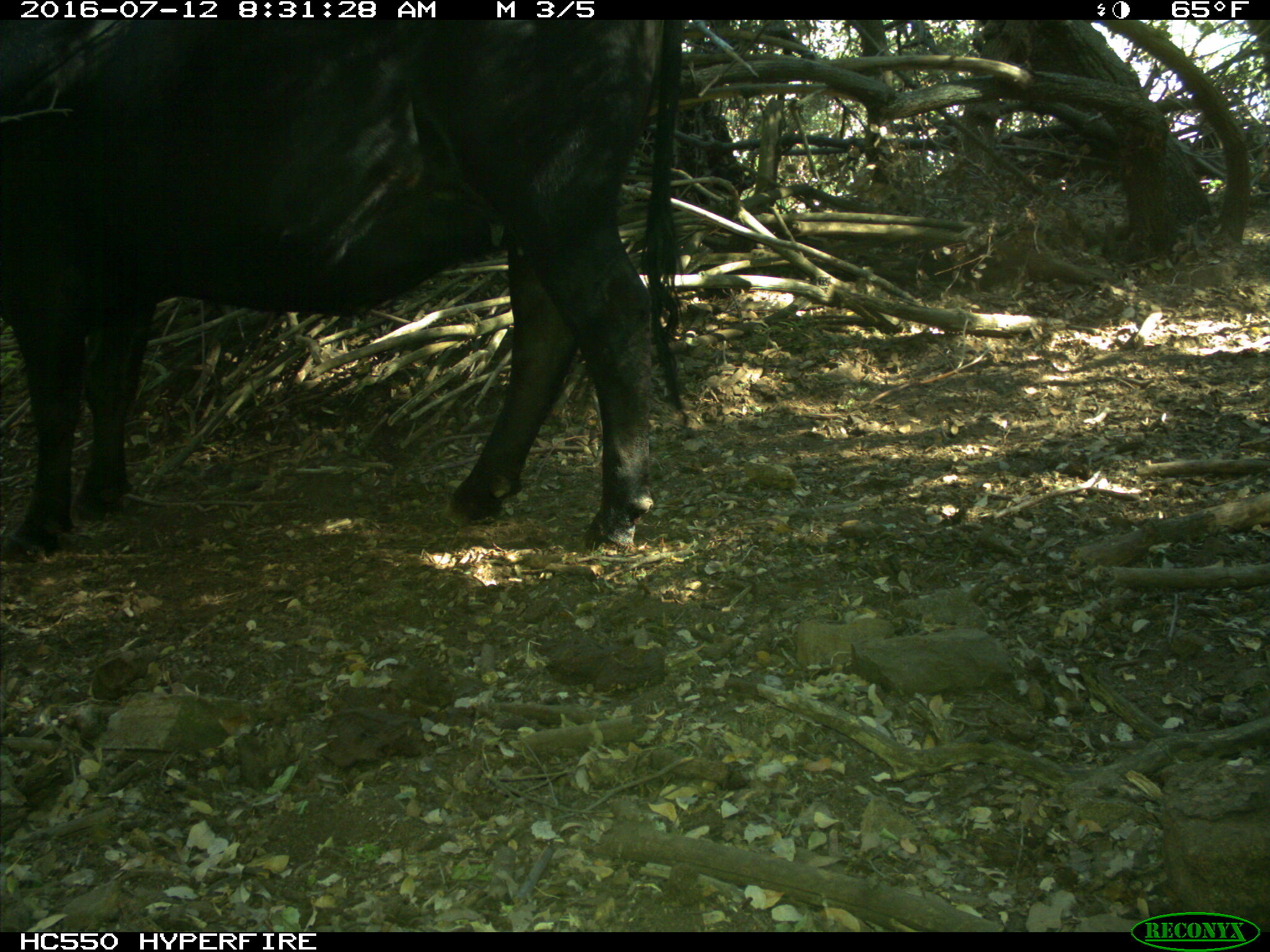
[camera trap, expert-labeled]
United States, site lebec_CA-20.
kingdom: Animalia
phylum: Chordata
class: Mammalia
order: Artiodactyla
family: Bovidae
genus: Bos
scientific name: Bos taurus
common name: domestic cow